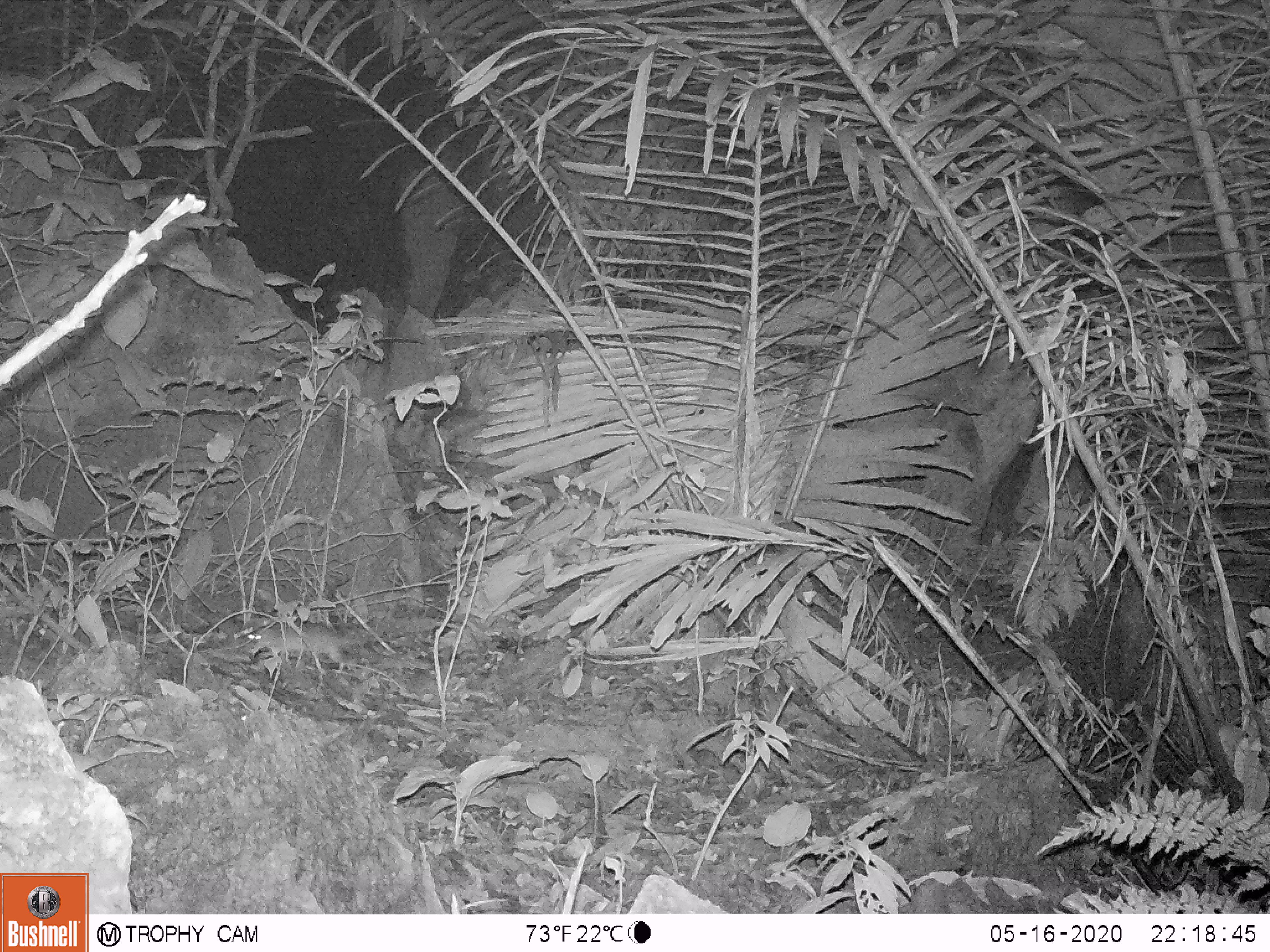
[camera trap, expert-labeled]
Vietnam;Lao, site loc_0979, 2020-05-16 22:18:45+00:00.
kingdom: Animalia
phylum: Chordata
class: Mammalia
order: Rodentia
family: Muridae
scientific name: Muridae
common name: old-world mice and rats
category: unidentified murid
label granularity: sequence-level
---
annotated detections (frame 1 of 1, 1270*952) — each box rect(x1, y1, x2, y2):
unidentified murid: rect(245, 613, 434, 677)